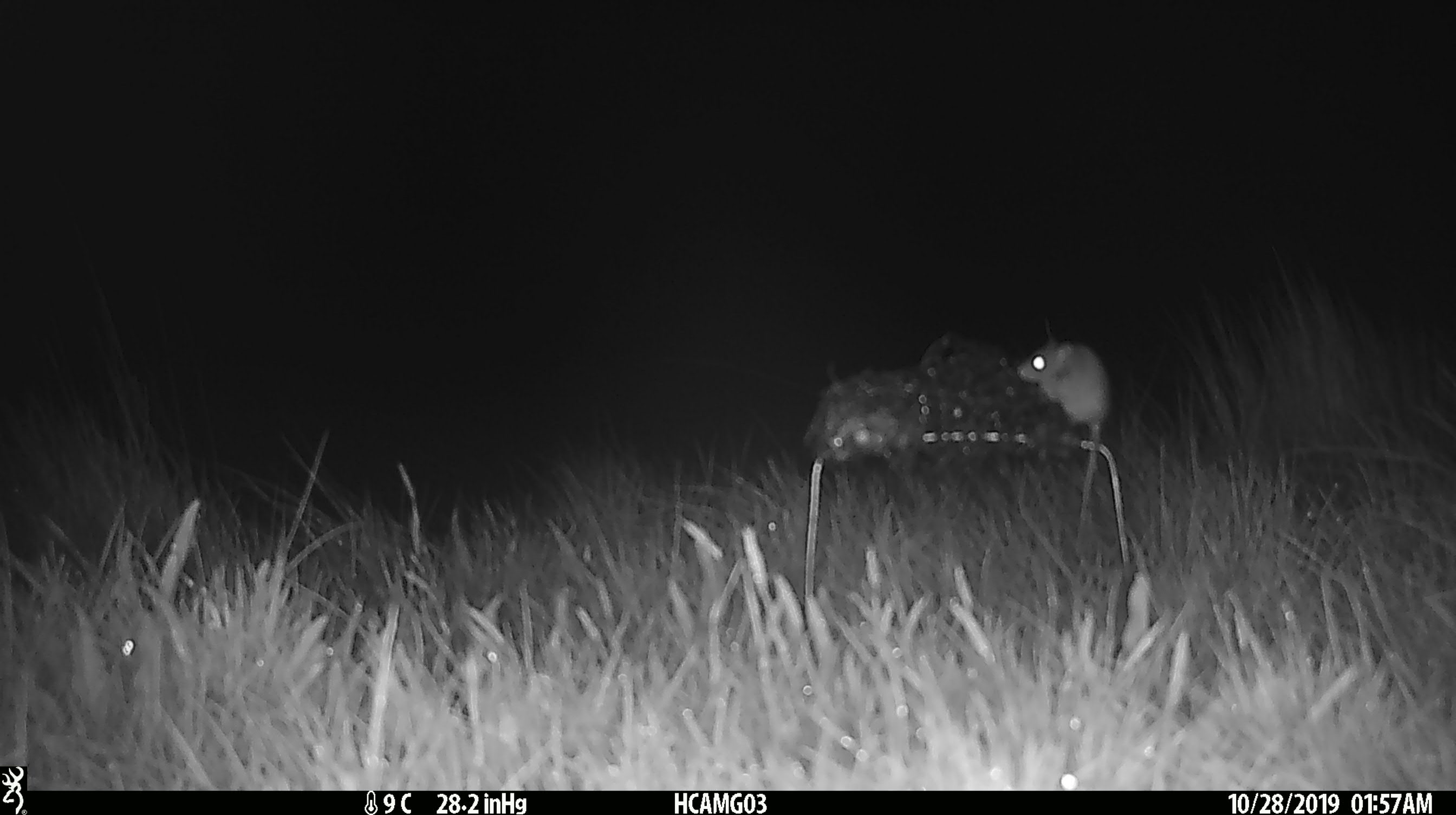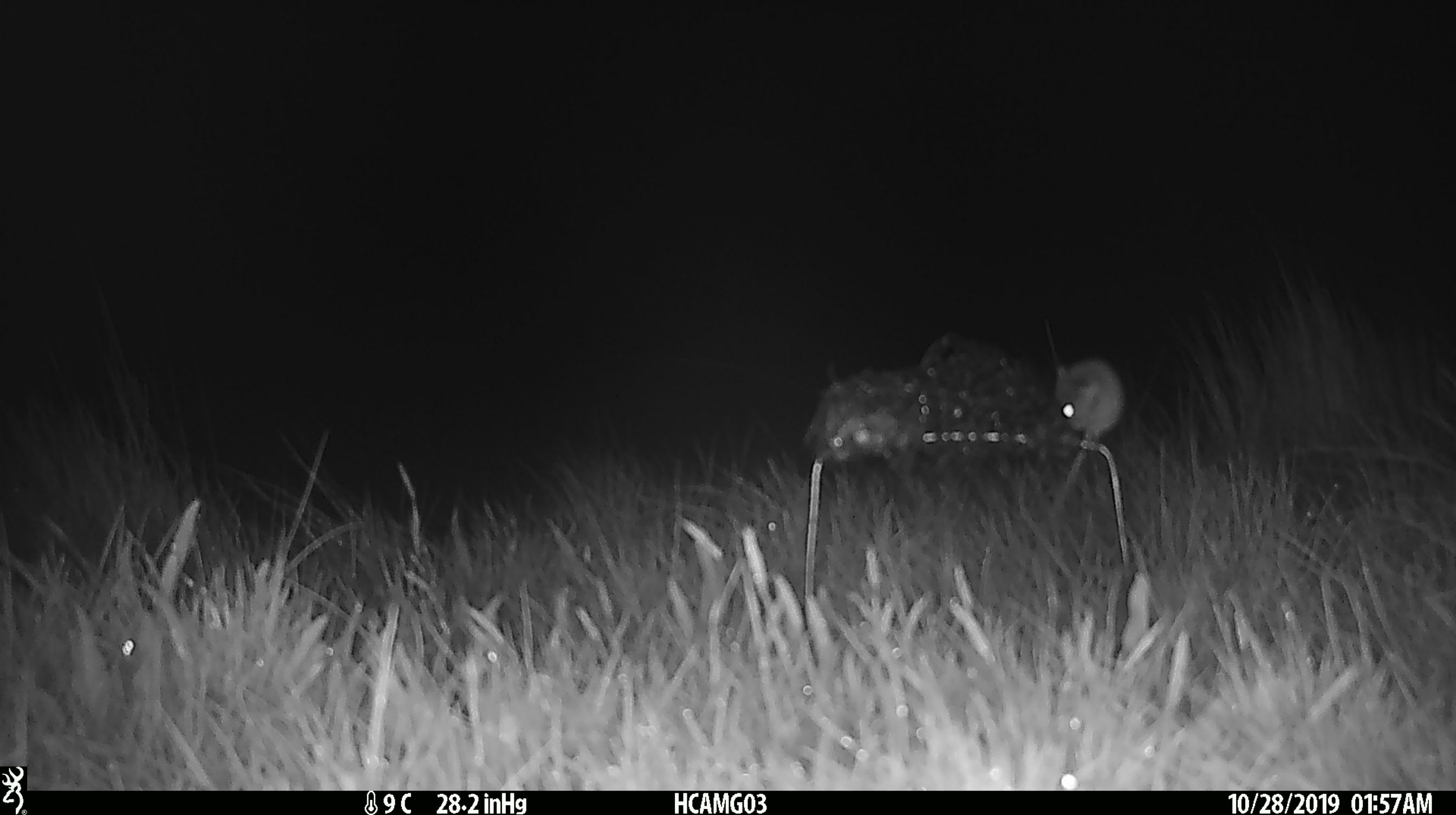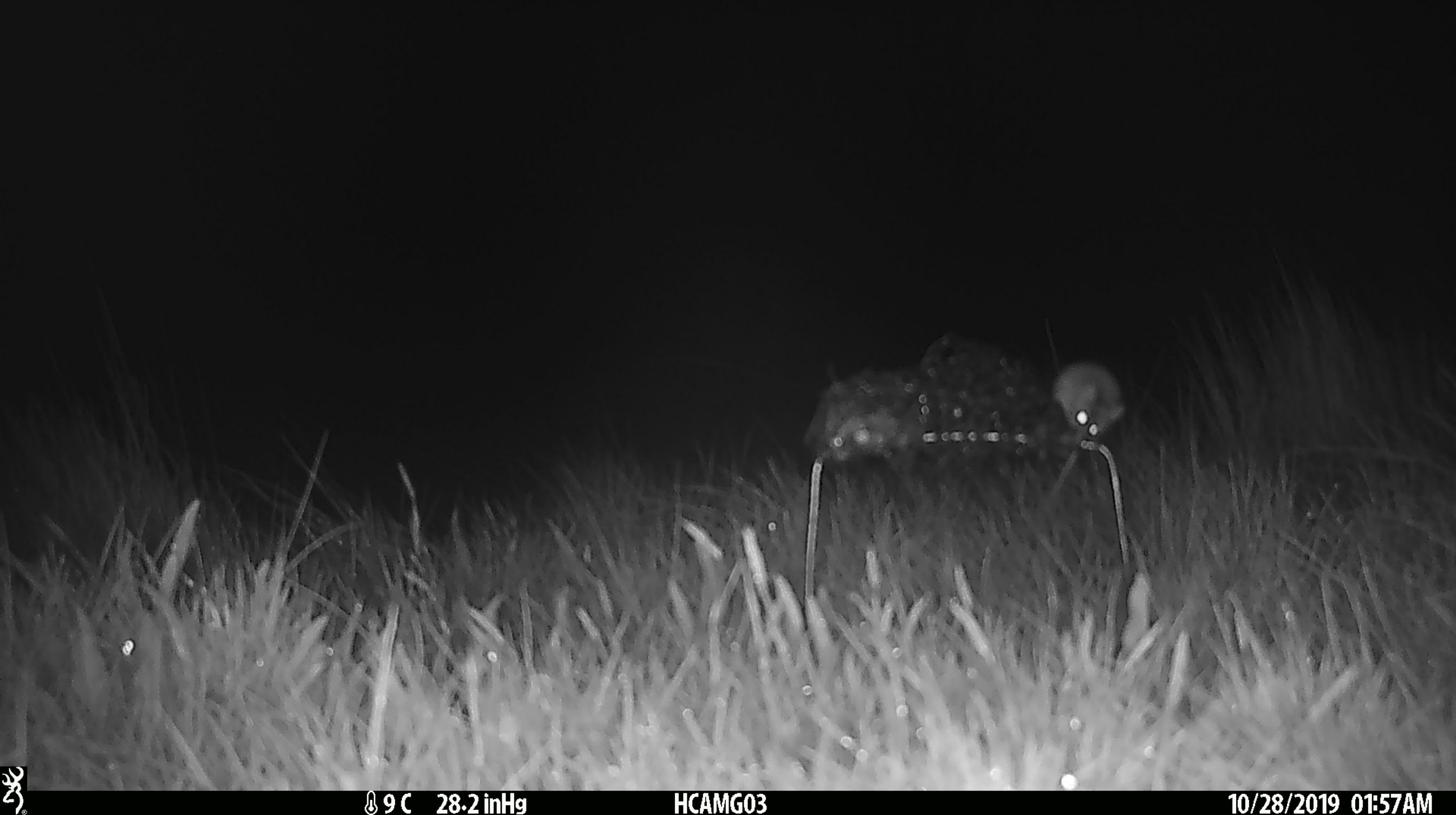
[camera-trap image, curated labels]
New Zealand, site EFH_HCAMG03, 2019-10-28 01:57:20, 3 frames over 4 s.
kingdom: Animalia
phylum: Chordata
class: Mammalia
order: Rodentia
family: Muridae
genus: Mus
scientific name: Mus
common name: mouse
Mouse (Mus).